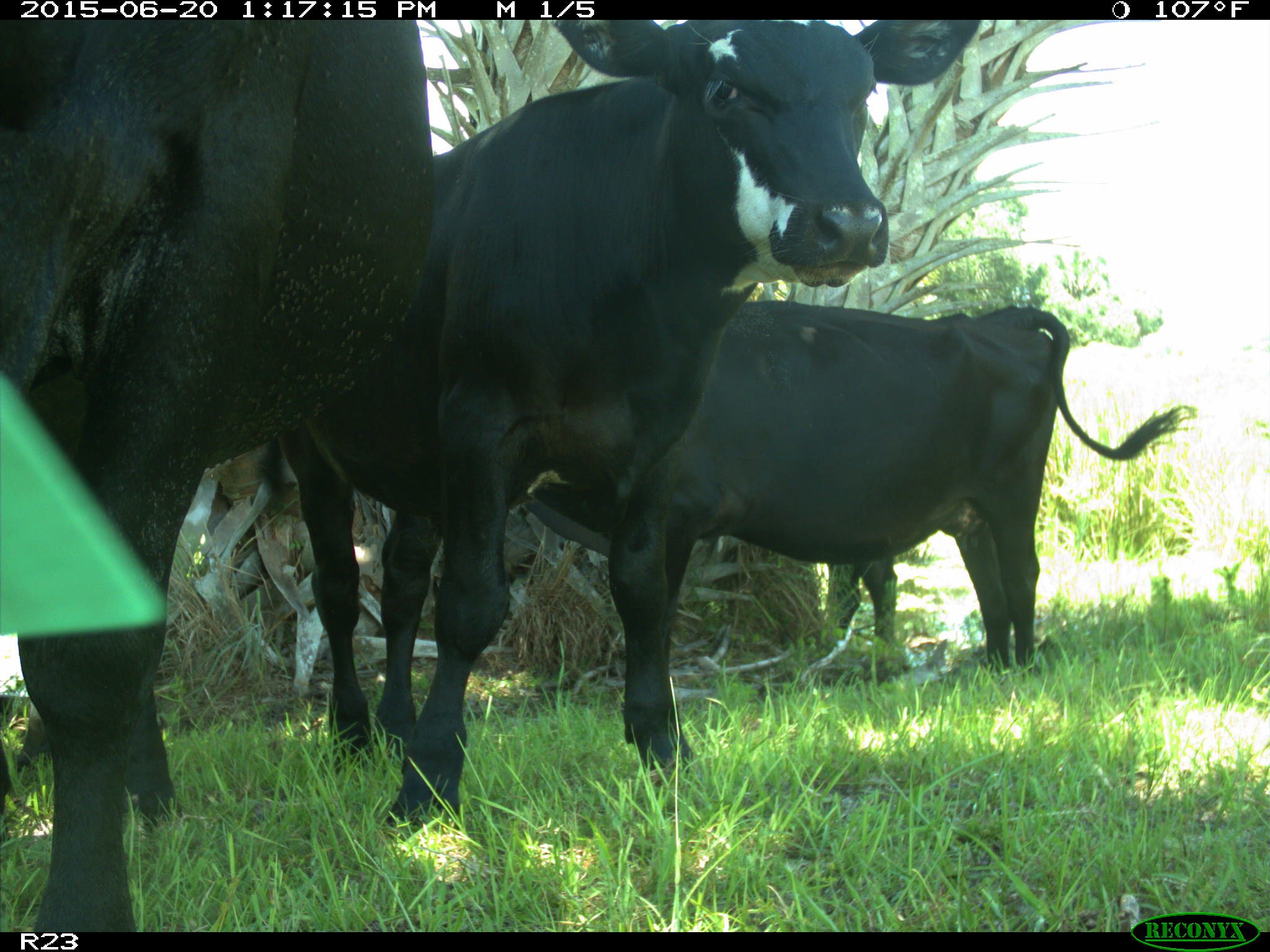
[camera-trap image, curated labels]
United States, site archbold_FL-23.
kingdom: Animalia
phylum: Chordata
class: Mammalia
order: Artiodactyla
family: Bovidae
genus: Bos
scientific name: Bos taurus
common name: domestic cow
Bos taurus (domestic cow).